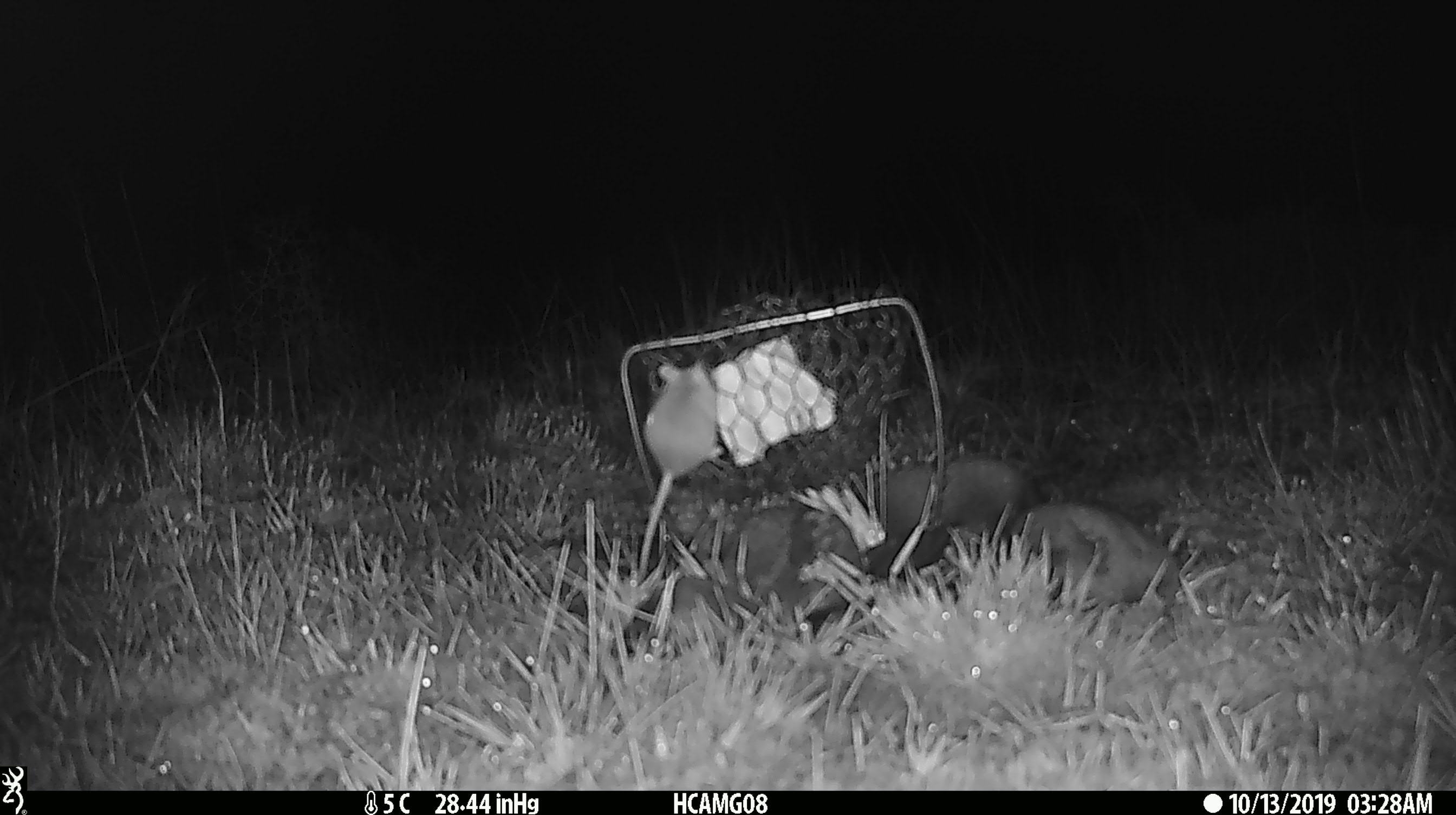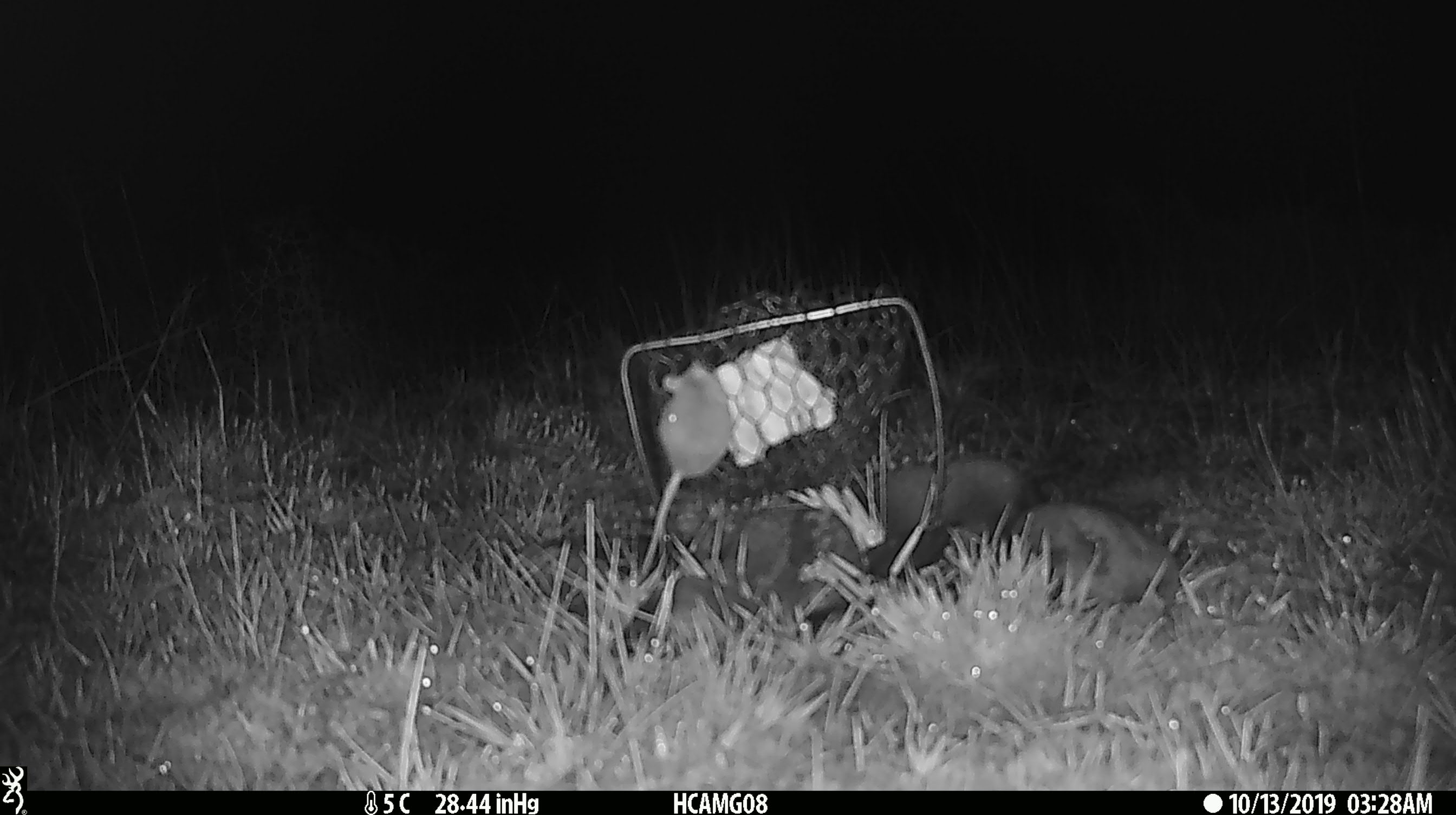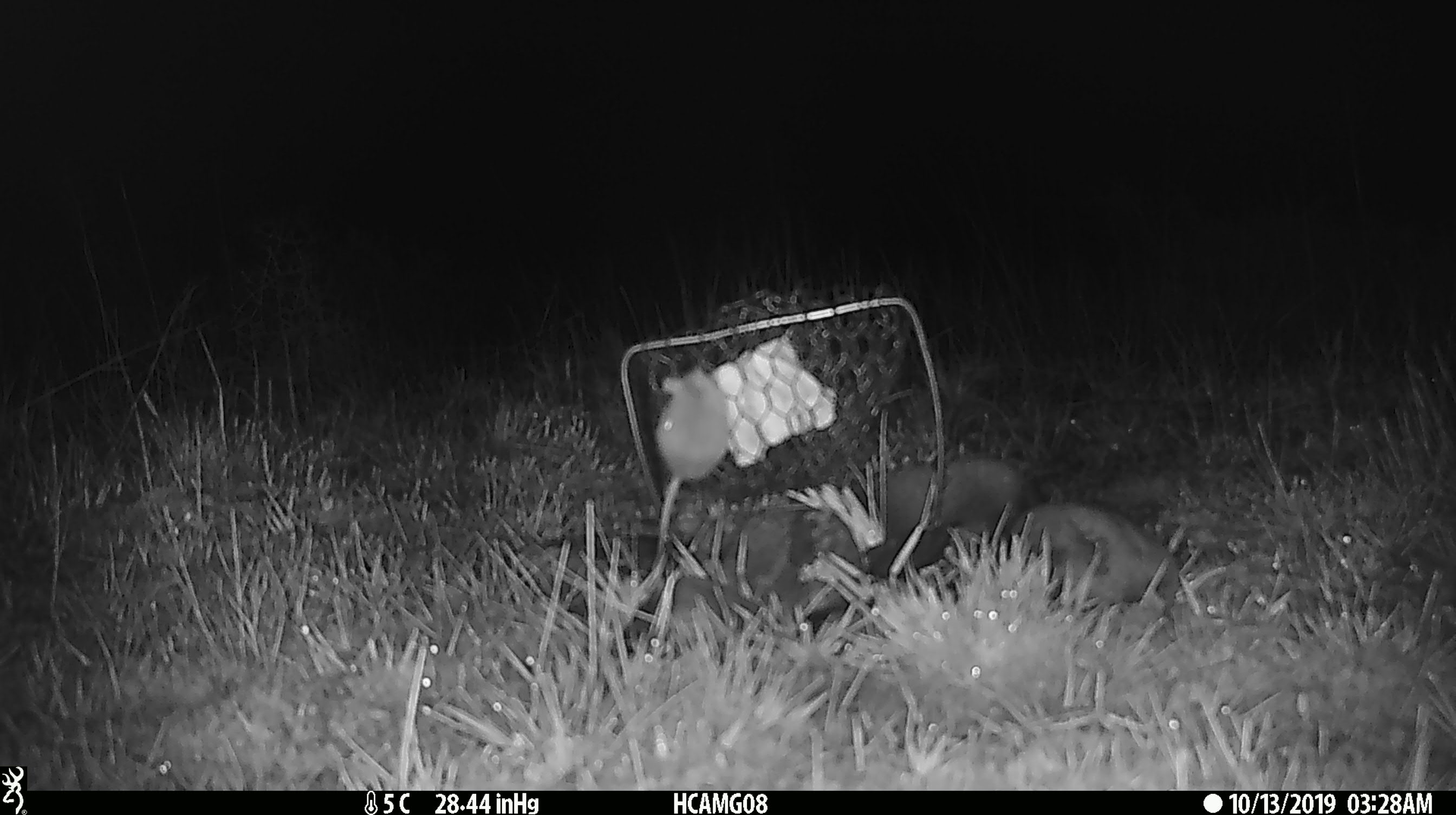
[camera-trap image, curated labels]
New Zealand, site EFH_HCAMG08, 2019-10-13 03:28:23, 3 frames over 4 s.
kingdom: Animalia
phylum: Chordata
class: Mammalia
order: Rodentia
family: Muridae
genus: Mus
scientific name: Mus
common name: mouse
Mouse (Mus).